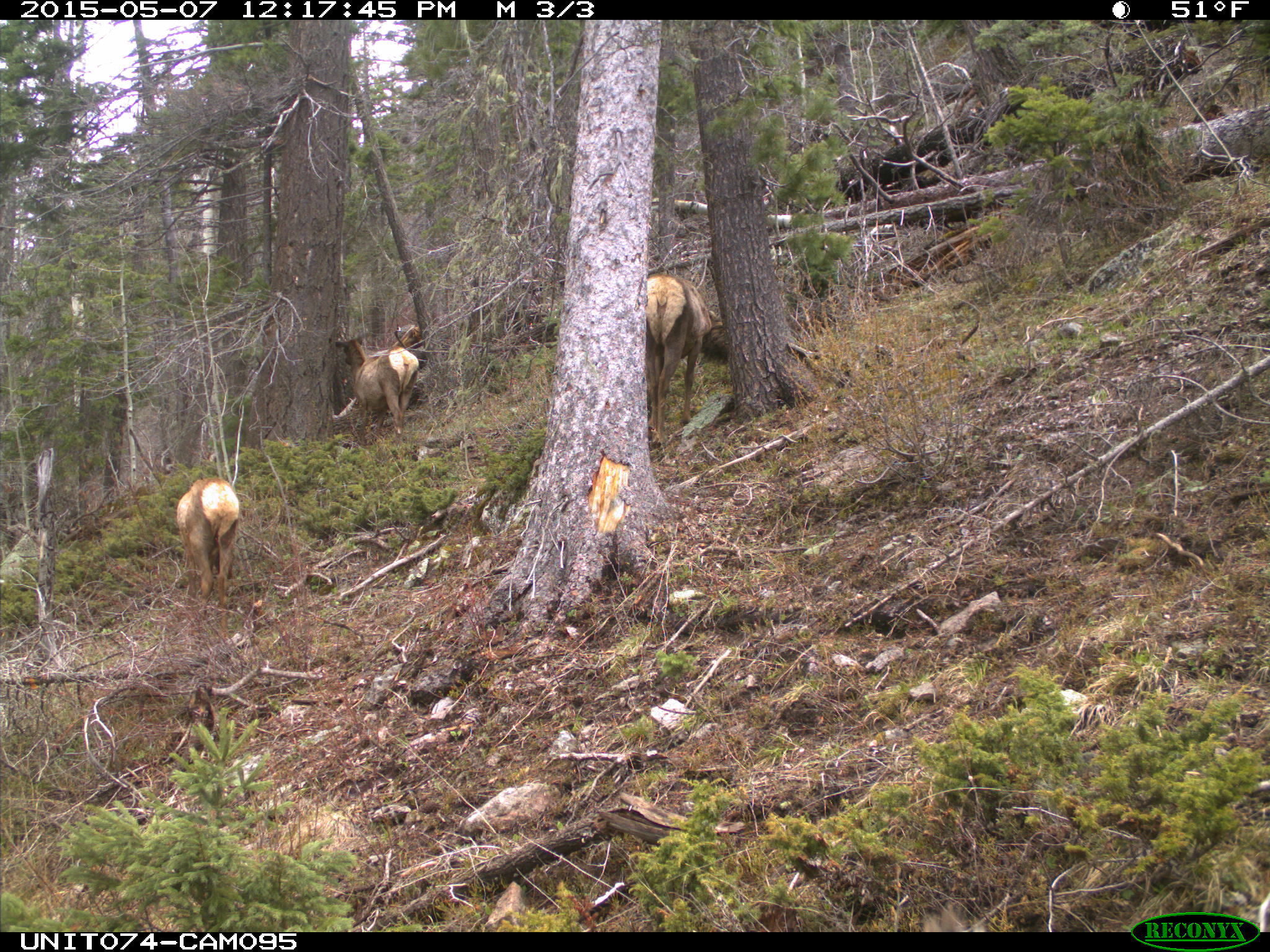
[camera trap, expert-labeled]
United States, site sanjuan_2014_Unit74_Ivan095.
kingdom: Animalia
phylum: Chordata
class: Mammalia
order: Artiodactyla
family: Cervidae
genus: Cervus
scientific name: Cervus elaphus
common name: red deer